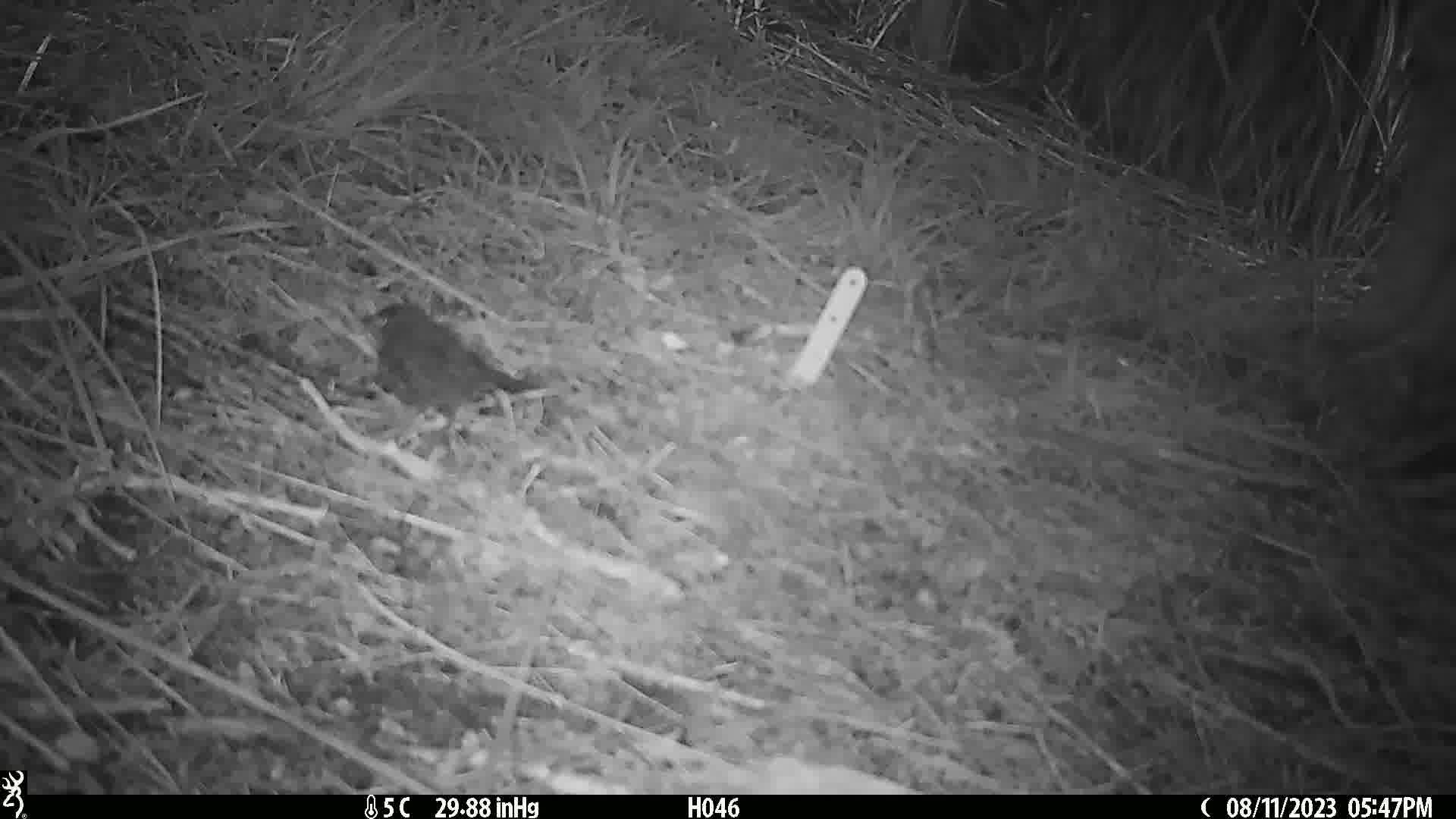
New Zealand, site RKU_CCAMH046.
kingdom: Animalia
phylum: Chordata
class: Aves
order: Passeriformes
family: Prunellidae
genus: Prunella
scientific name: Prunella modularis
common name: dunnock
Dunnock (Prunella modularis).